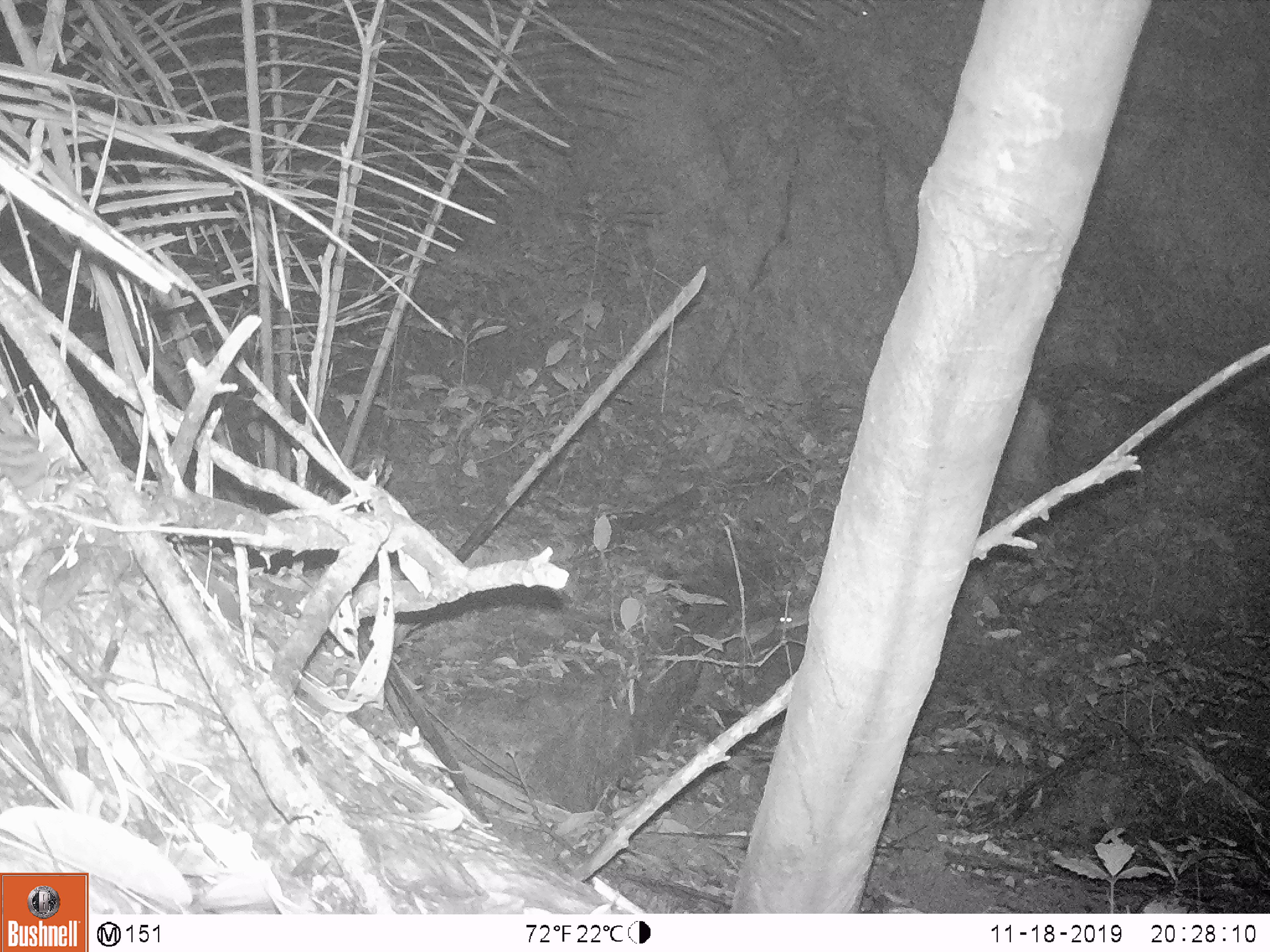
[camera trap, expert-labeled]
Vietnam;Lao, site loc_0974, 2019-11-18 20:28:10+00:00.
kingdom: Animalia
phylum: Chordata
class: Mammalia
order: Rodentia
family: Muridae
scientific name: Muridae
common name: old-world mice and rats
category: unidentified murid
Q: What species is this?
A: Unidentified murid (old-world mice and rats) (Muridae).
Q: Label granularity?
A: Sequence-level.